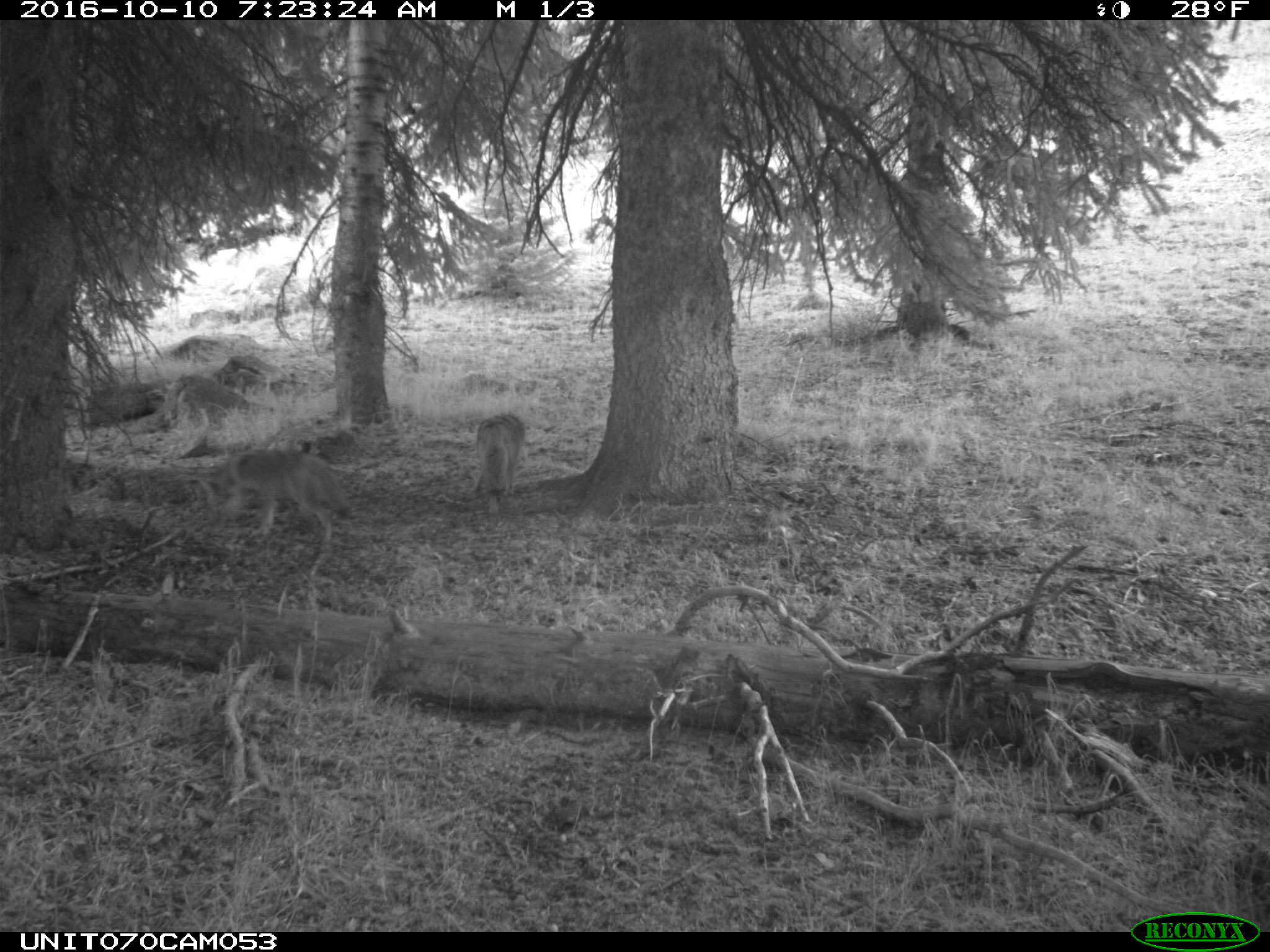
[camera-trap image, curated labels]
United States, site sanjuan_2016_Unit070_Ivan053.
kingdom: Animalia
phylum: Chordata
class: Mammalia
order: Carnivora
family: Canidae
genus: Canis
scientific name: Canis latrans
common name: coyote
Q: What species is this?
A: Canis latrans (coyote).